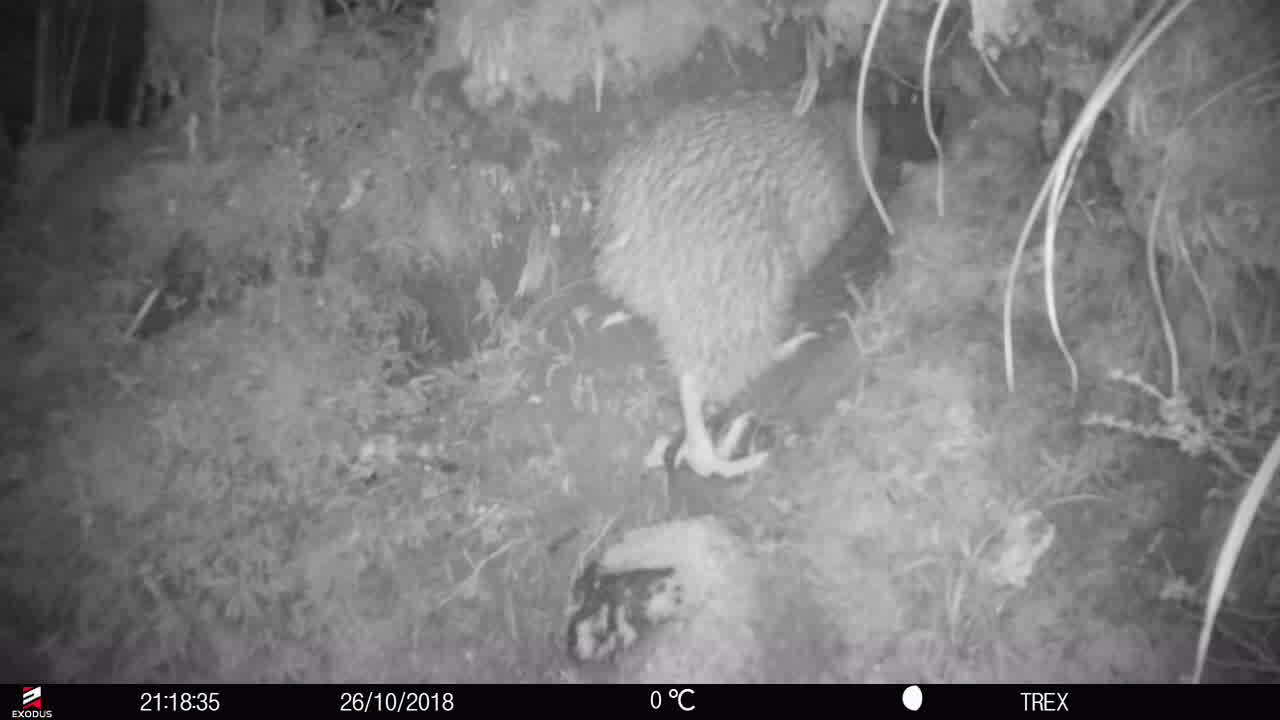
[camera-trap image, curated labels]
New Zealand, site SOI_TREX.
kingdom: Animalia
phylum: Chordata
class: Aves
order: Apterygiformes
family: Apterygidae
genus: Apteryx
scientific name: Apteryx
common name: kiwi